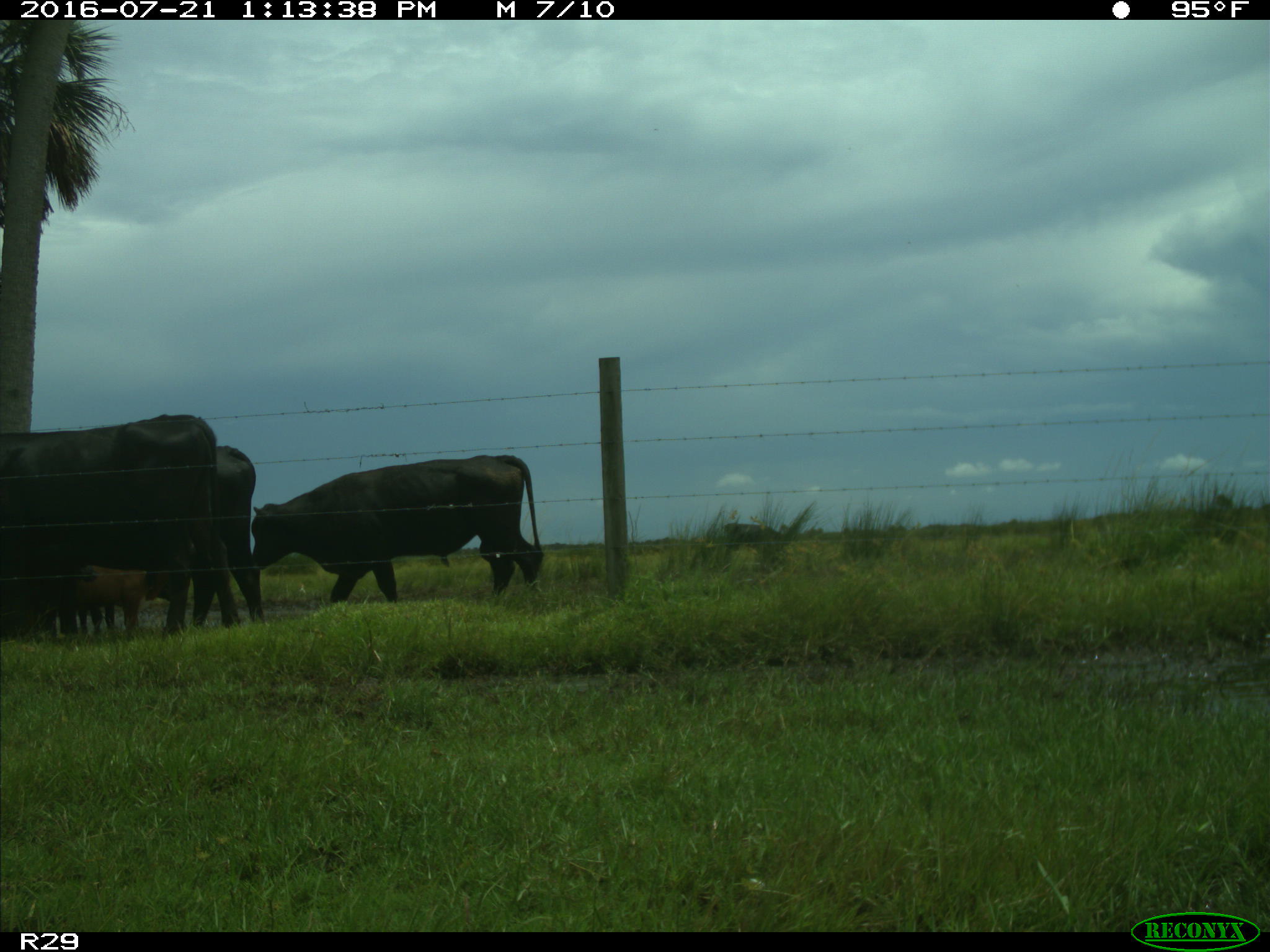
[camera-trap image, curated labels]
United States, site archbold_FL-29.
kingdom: Animalia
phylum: Chordata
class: Mammalia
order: Artiodactyla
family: Bovidae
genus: Bos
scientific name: Bos taurus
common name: domestic cow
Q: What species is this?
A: Bos taurus (domestic cow).